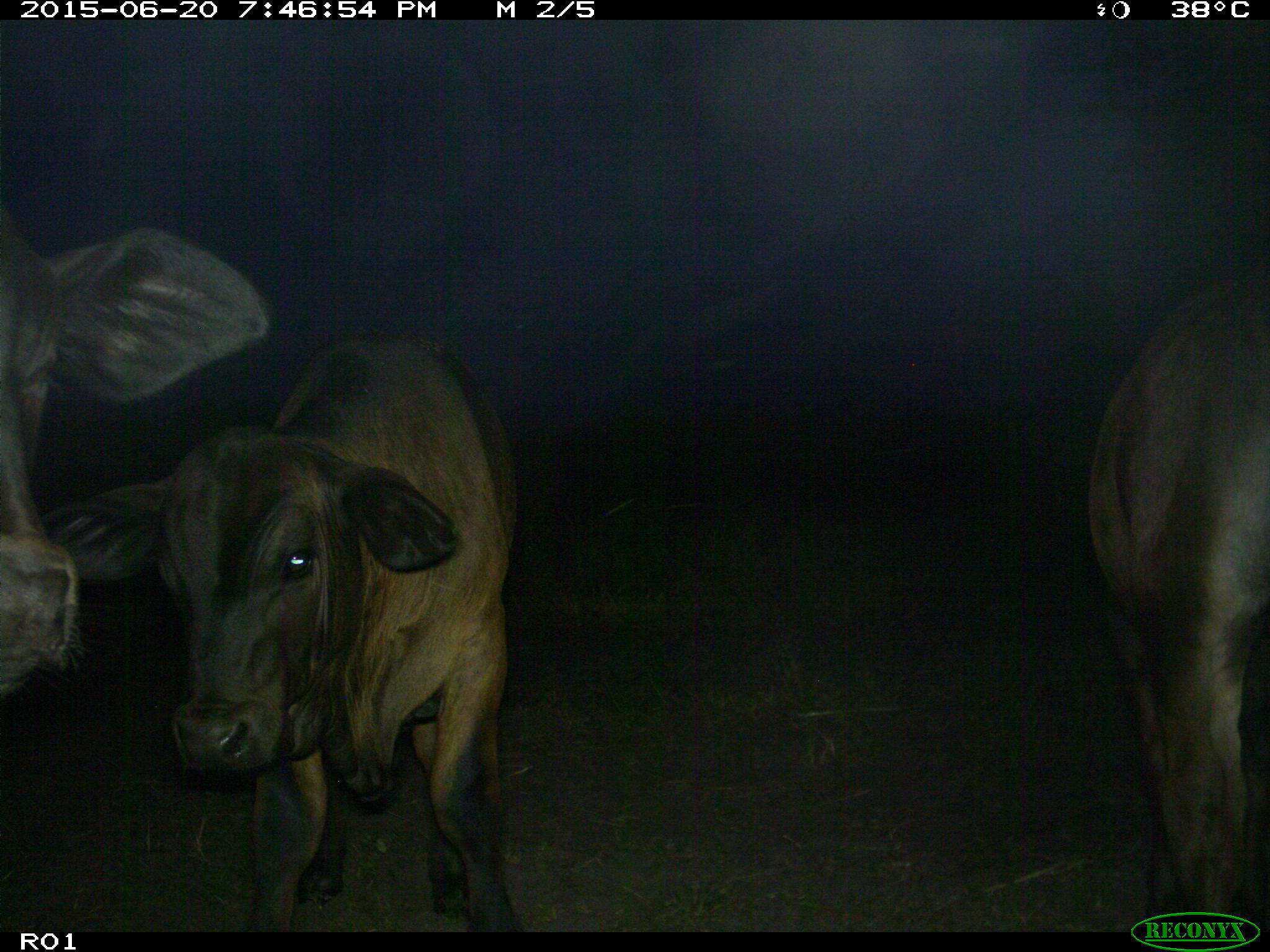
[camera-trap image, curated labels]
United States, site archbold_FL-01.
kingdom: Animalia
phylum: Chordata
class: Mammalia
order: Artiodactyla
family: Bovidae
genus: Bos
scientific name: Bos taurus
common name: domestic cow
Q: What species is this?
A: Bos taurus (domestic cow).